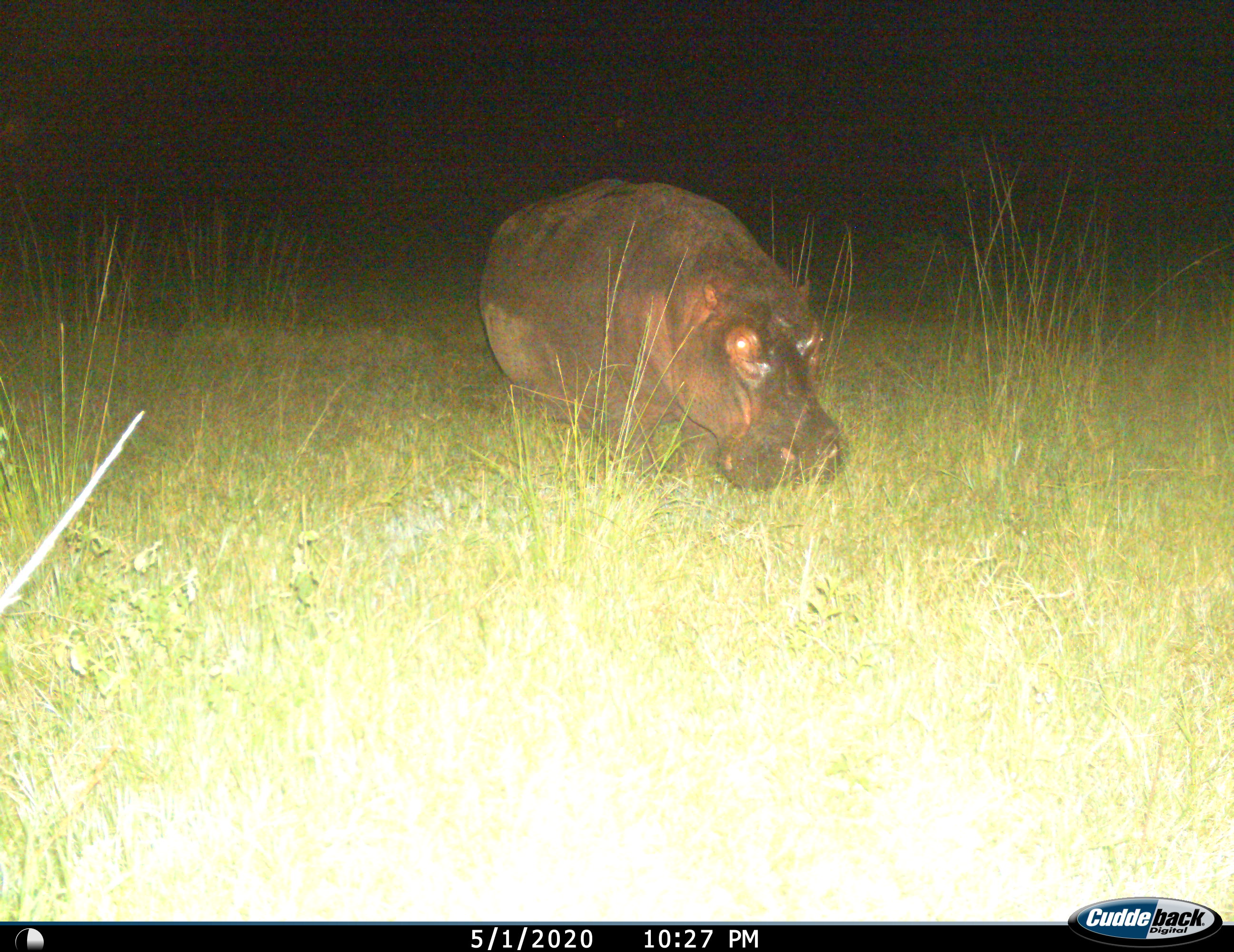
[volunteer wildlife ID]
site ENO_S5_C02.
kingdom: Animalia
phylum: Chordata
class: Mammalia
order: Artiodactyla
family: Hippopotamidae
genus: Hippopotamus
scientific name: Hippopotamus amphibius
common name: hippopotamus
Hippopotamus (Hippopotamus amphibius), count 1. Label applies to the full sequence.